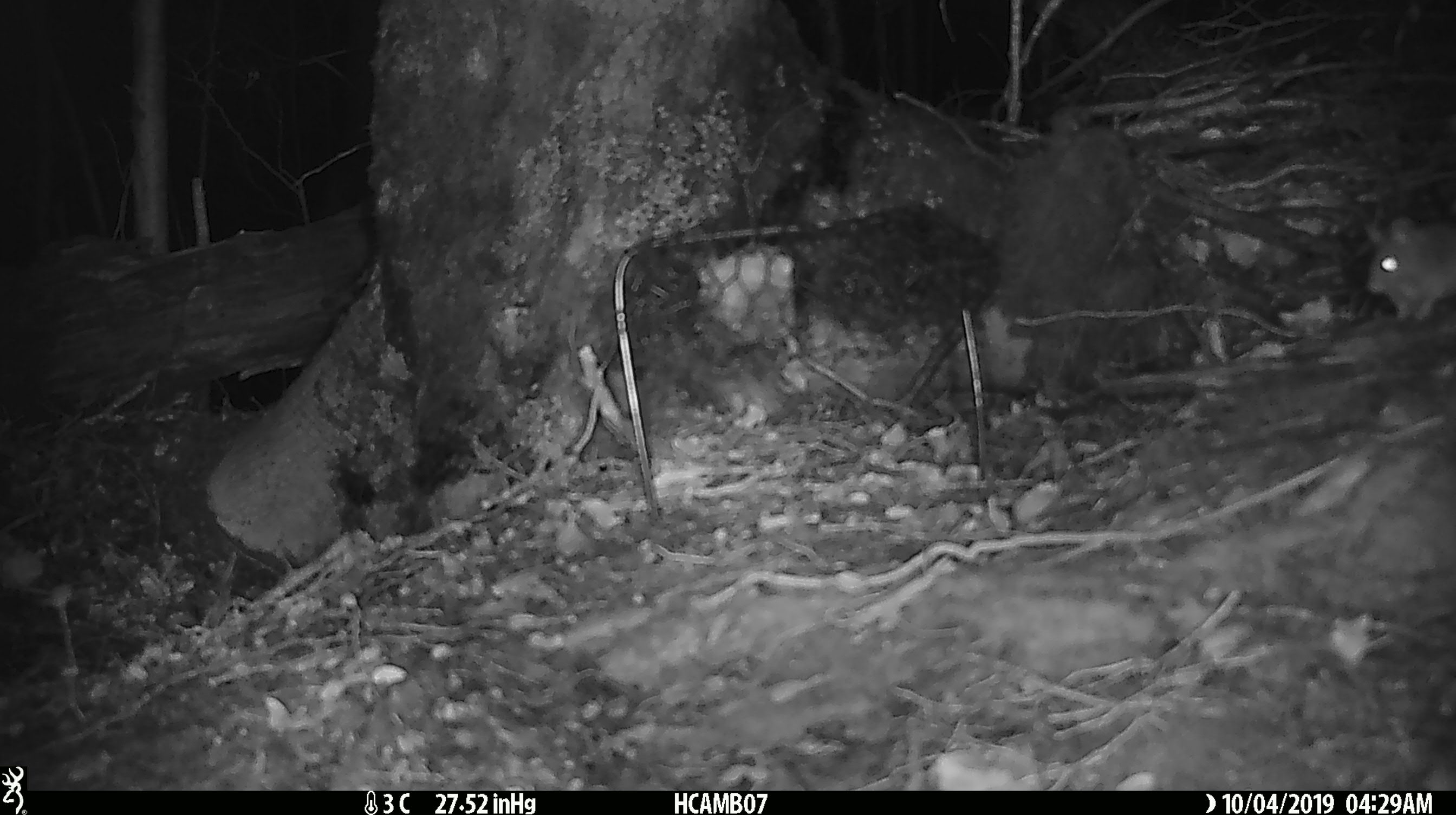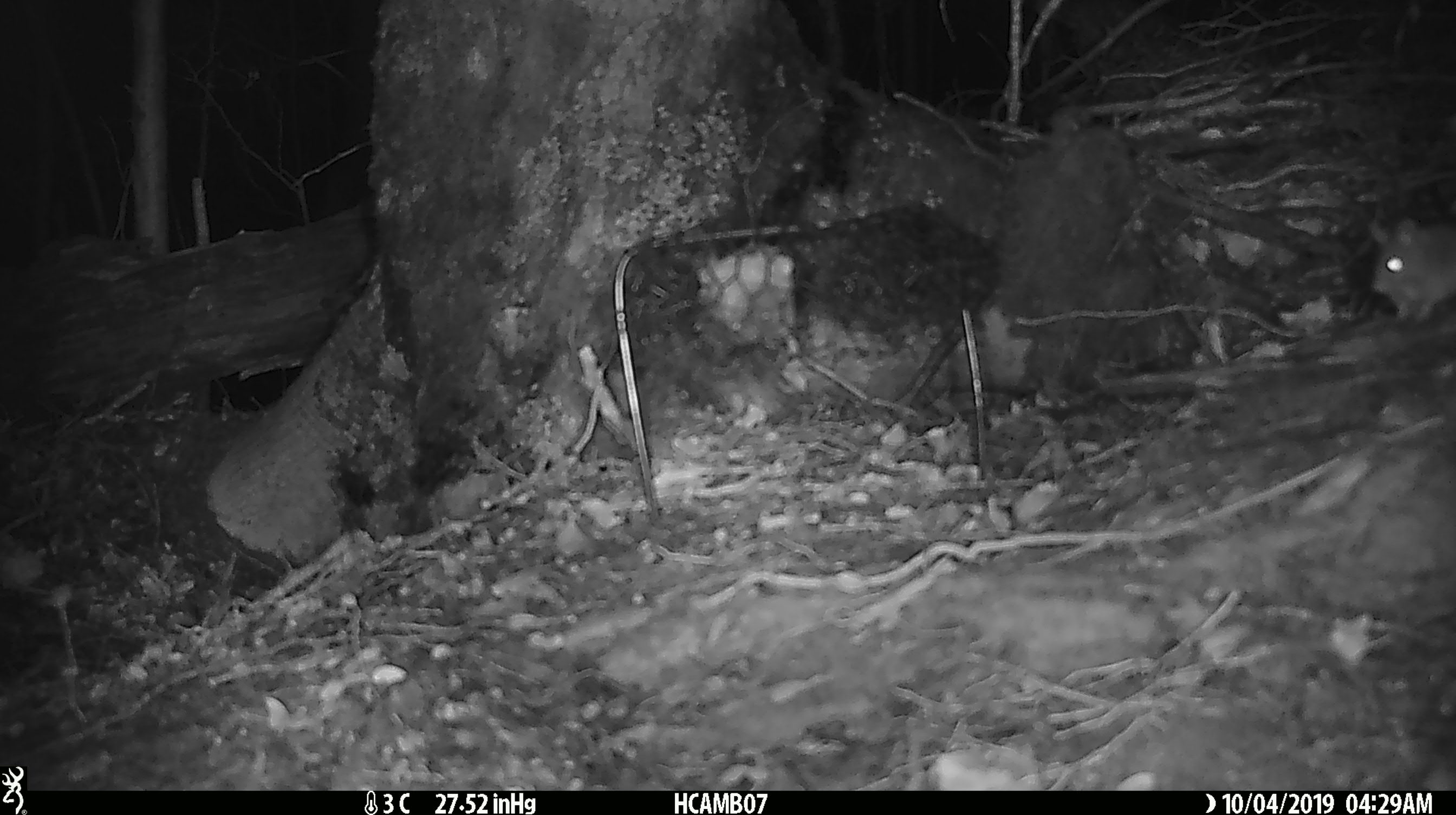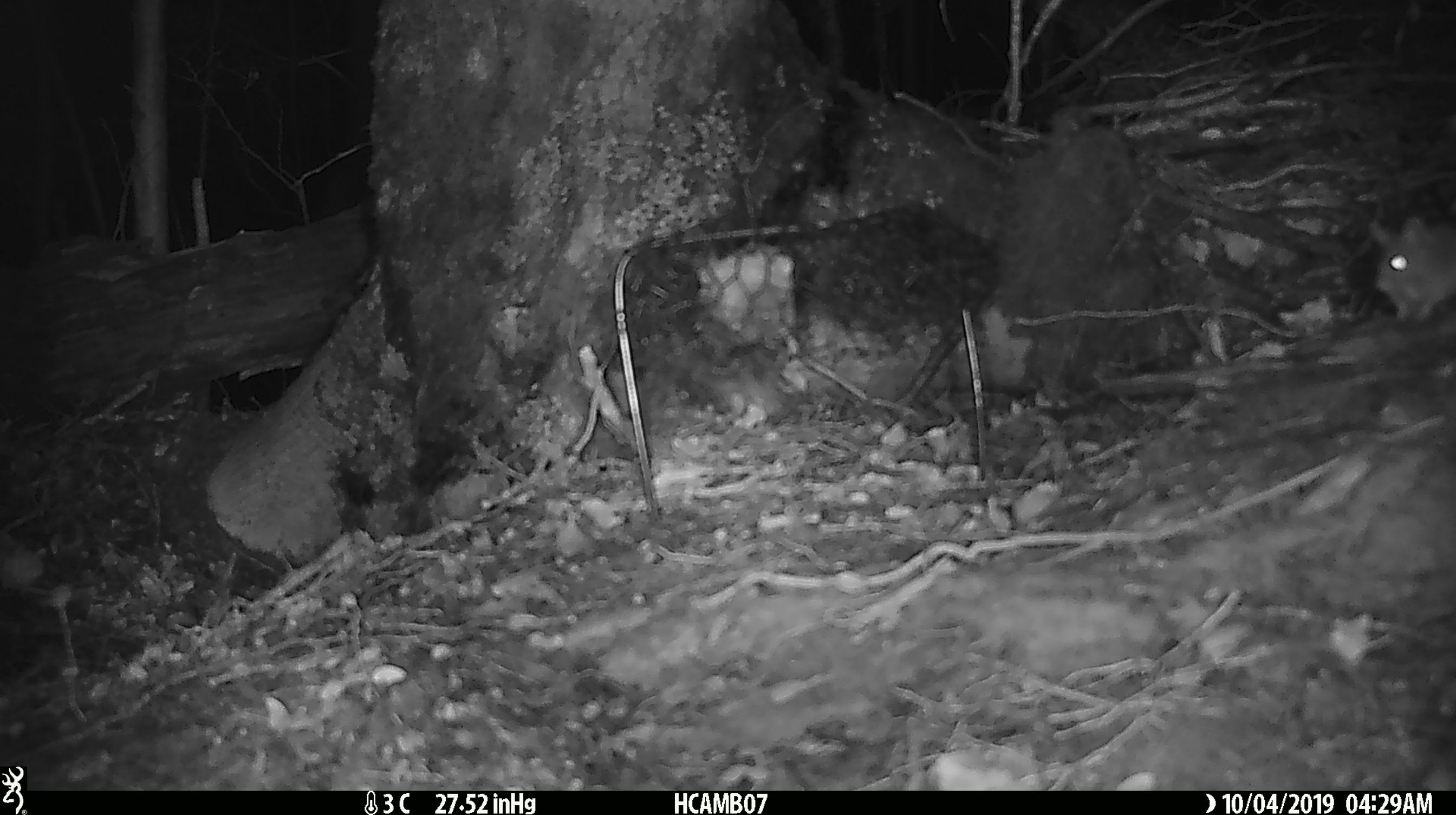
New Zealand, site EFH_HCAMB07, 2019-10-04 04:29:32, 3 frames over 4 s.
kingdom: Animalia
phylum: Chordata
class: Mammalia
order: Rodentia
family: Muridae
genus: Mus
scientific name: Mus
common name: mouse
Mouse (Mus).